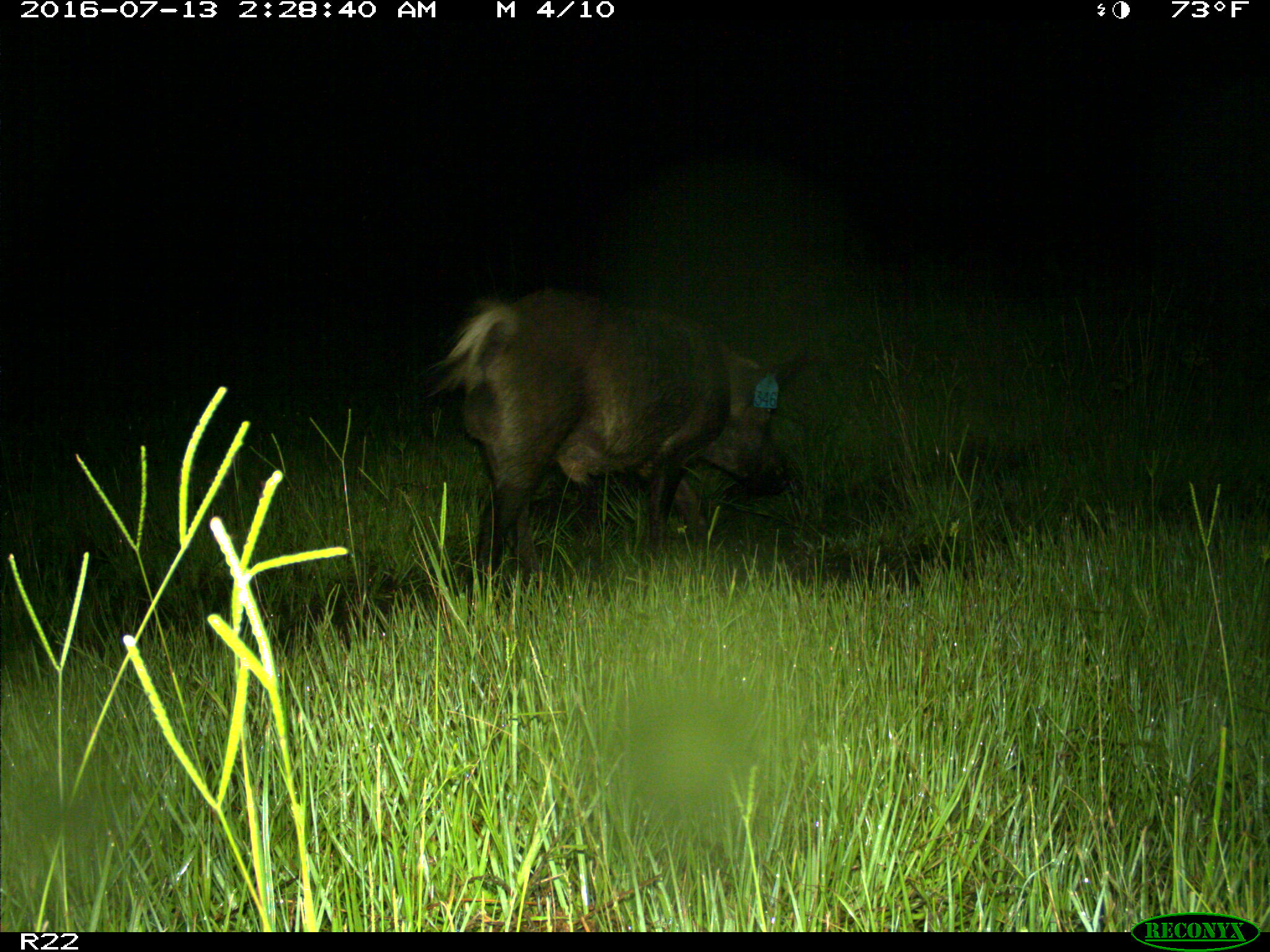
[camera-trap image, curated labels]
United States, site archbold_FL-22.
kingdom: Animalia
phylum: Chordata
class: Mammalia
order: Artiodactyla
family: Suidae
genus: Sus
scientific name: Sus scrofa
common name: wild boar